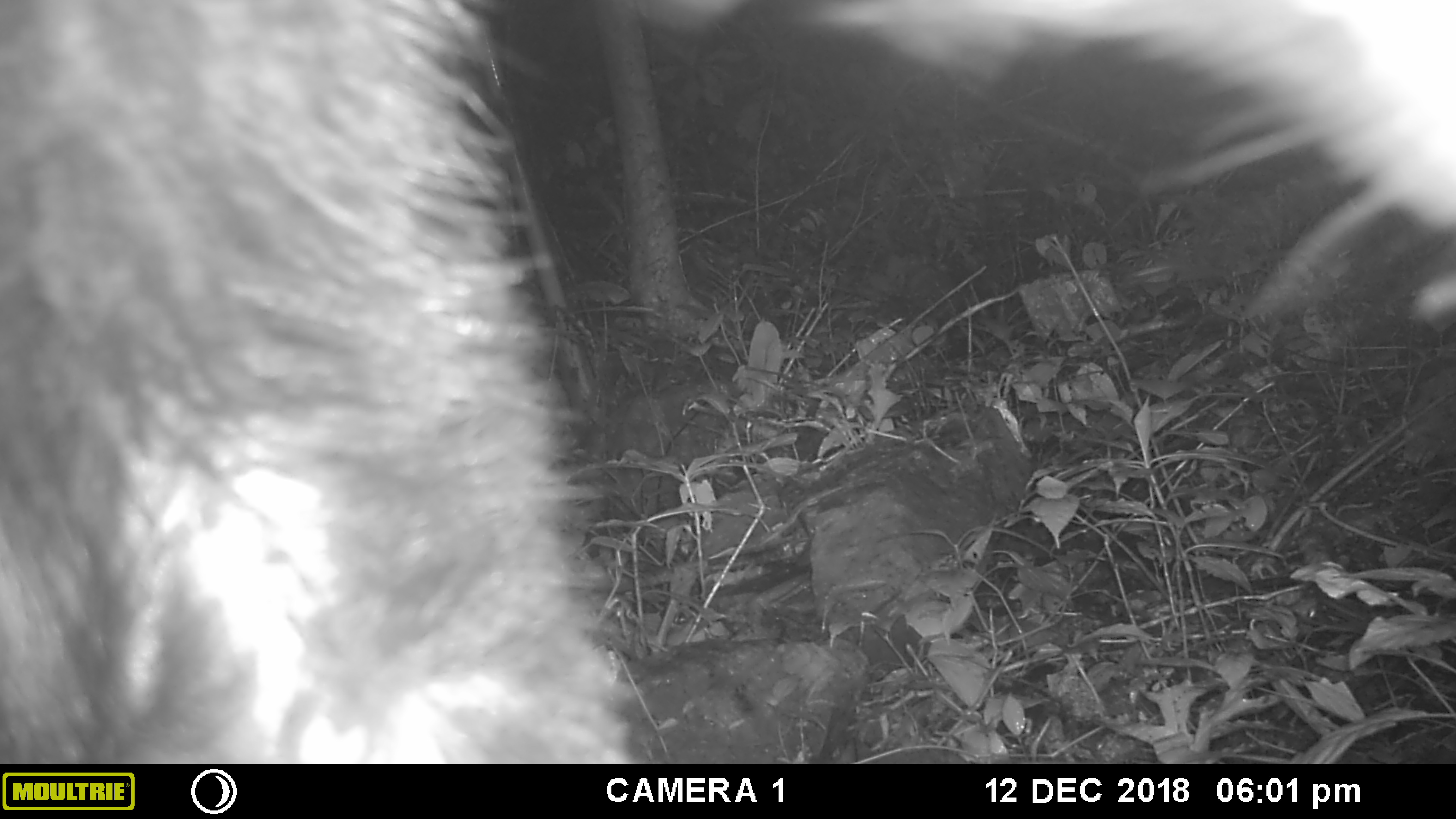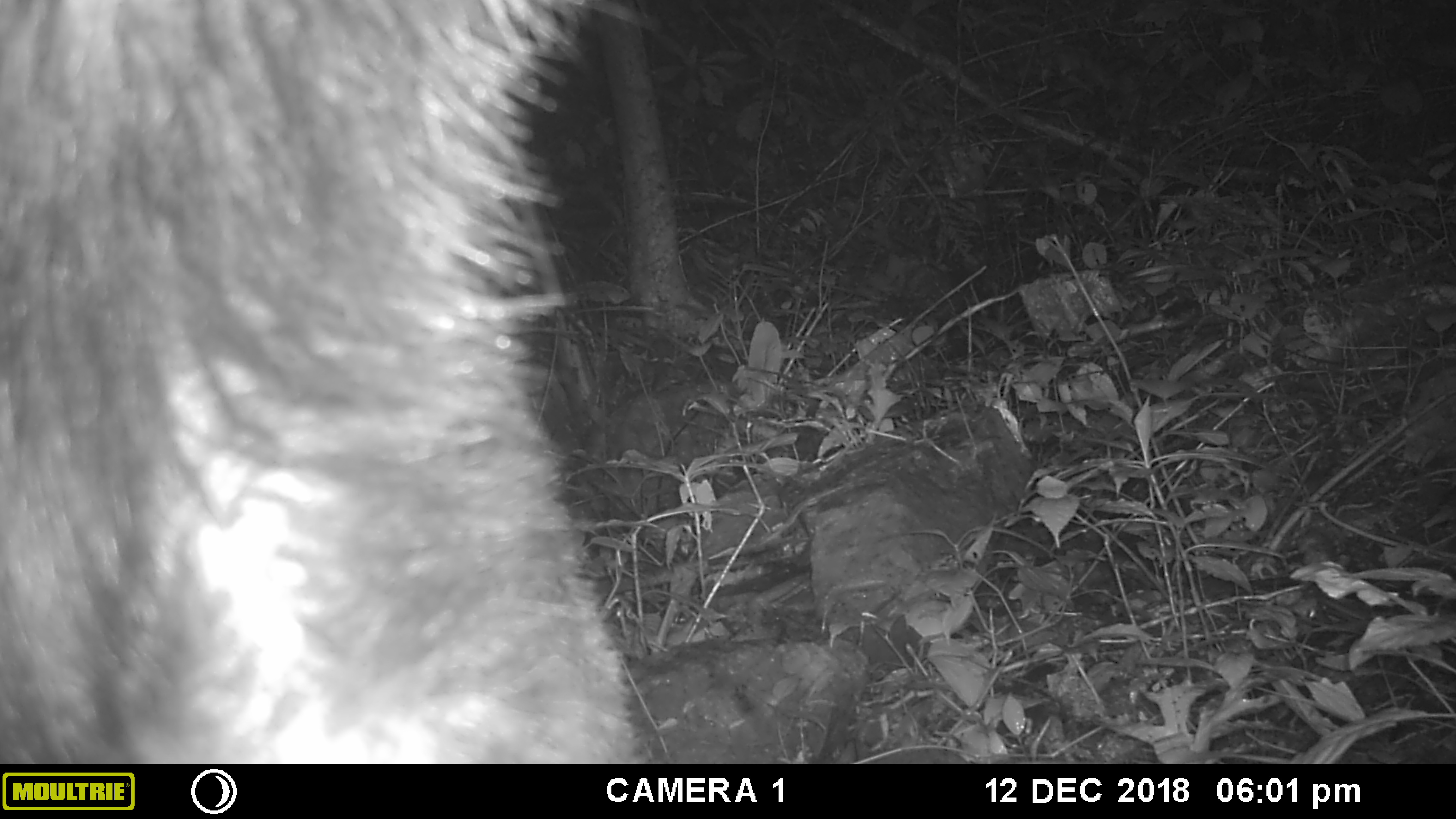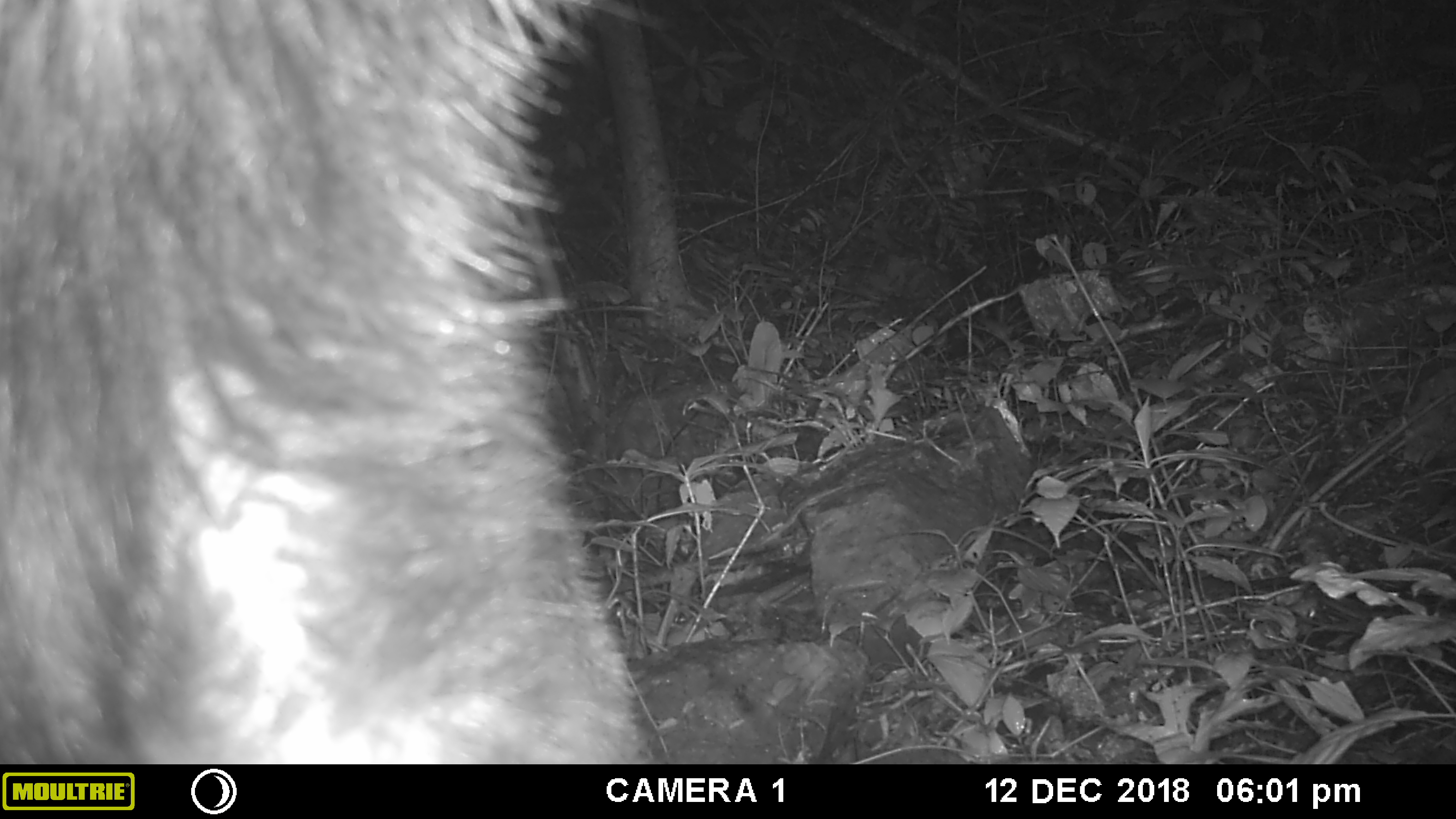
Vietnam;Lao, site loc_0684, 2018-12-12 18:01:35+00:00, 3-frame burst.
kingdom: Animalia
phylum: Chordata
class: Mammalia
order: Artiodactyla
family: Bovidae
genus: Capricornis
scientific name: Capricornis sumatraensis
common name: chinese serow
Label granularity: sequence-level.